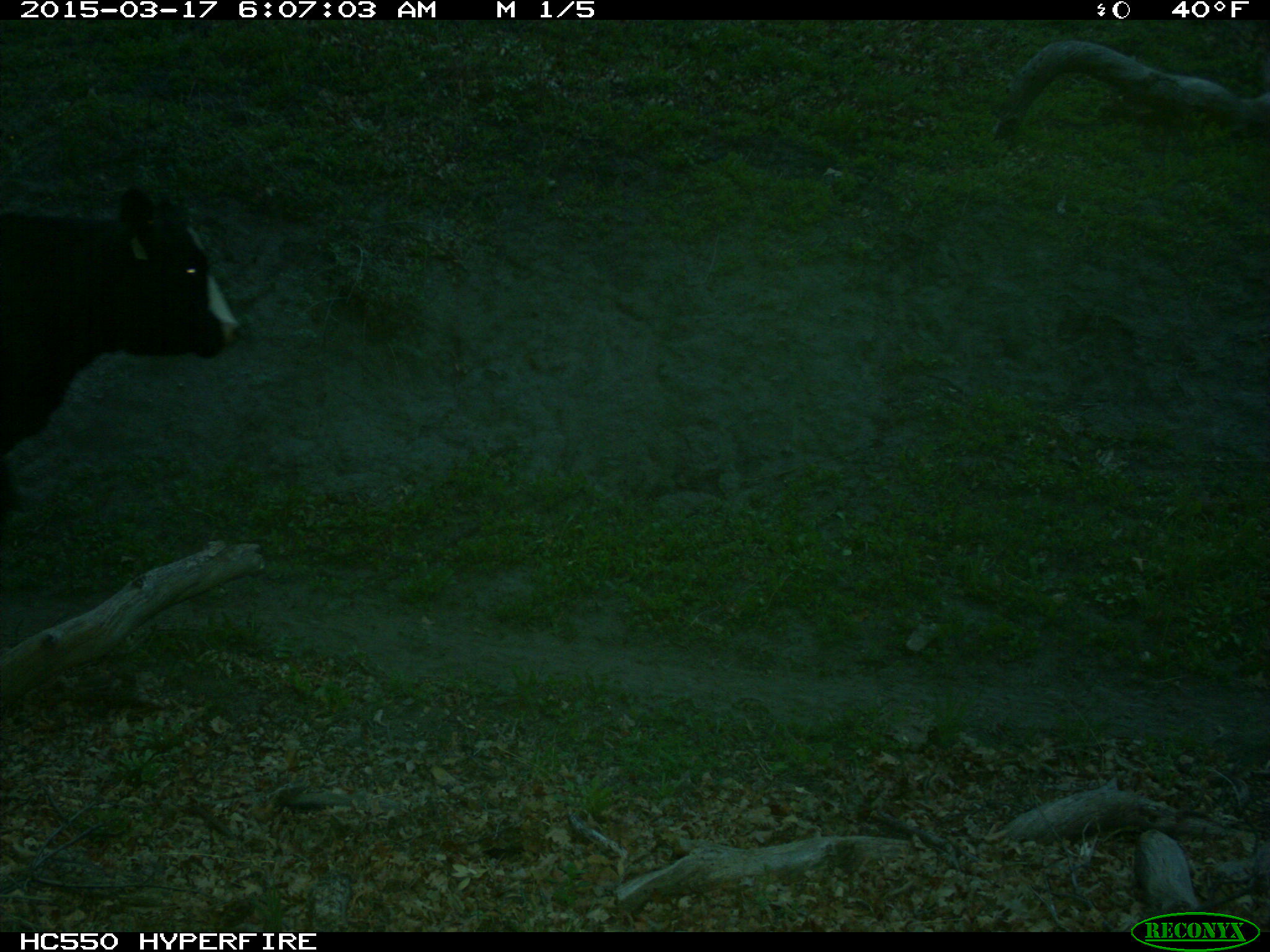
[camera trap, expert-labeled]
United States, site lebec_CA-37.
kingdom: Animalia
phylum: Chordata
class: Mammalia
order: Artiodactyla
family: Bovidae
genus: Bos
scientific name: Bos taurus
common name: domestic cow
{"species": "Bos taurus (domestic cow)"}